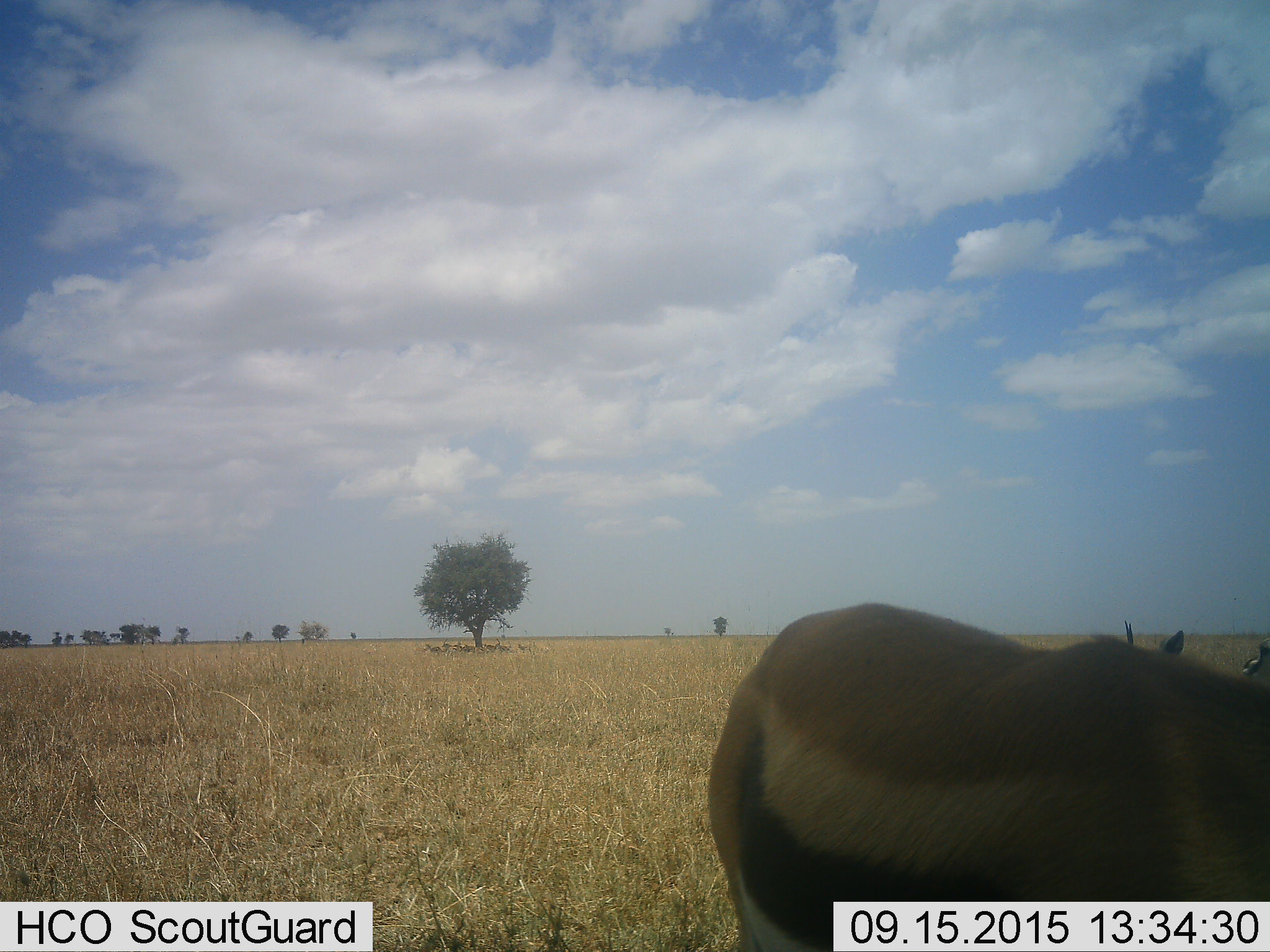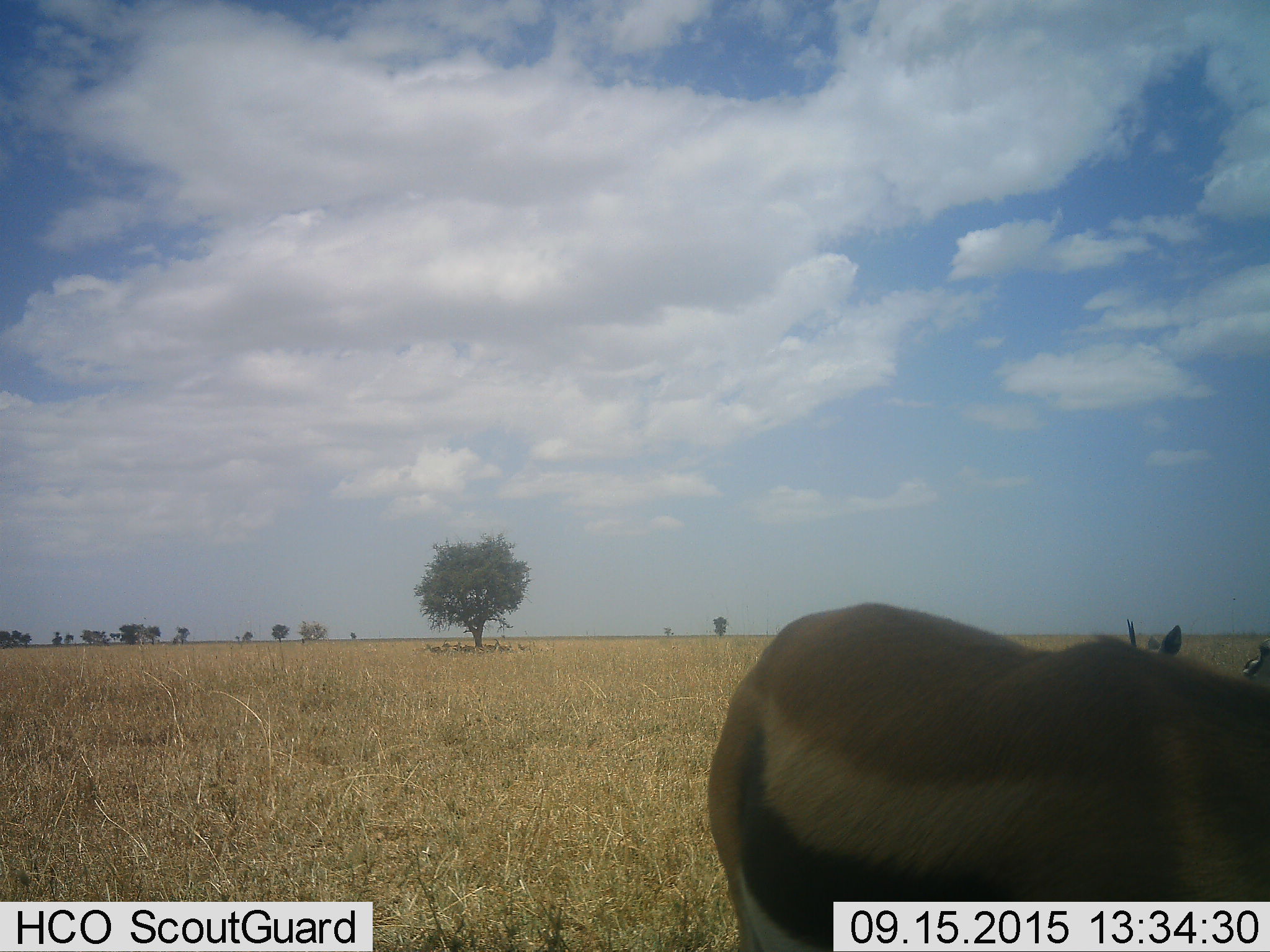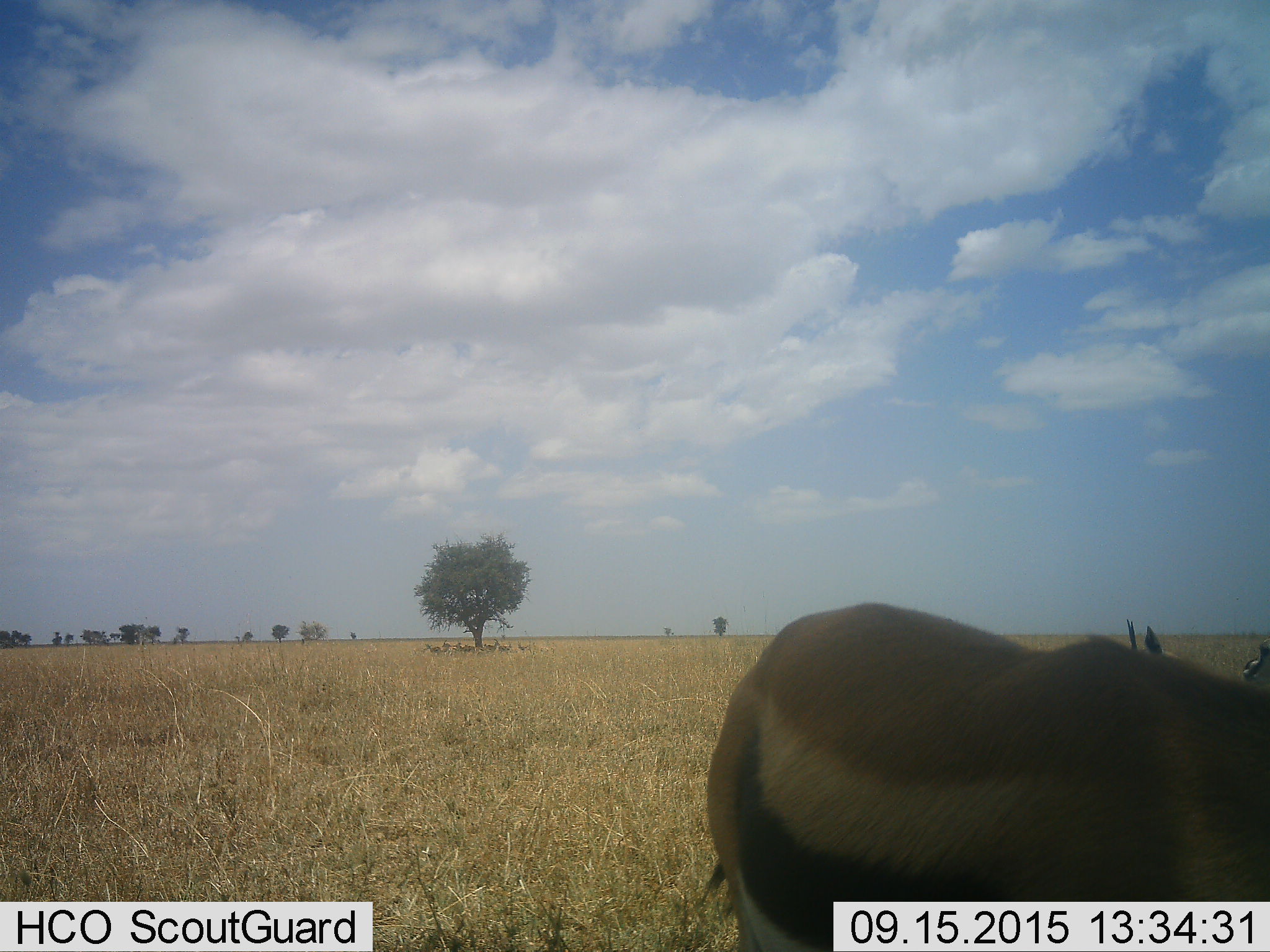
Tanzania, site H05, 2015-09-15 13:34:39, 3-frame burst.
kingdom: Animalia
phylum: Chordata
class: Mammalia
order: Artiodactyla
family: Bovidae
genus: Eudorcas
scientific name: Eudorcas thomsonii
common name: thomson's gazelle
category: gazellethomsons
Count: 3.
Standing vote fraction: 90%.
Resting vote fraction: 10%.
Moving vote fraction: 20%.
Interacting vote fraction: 10%.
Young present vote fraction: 0%.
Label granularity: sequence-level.